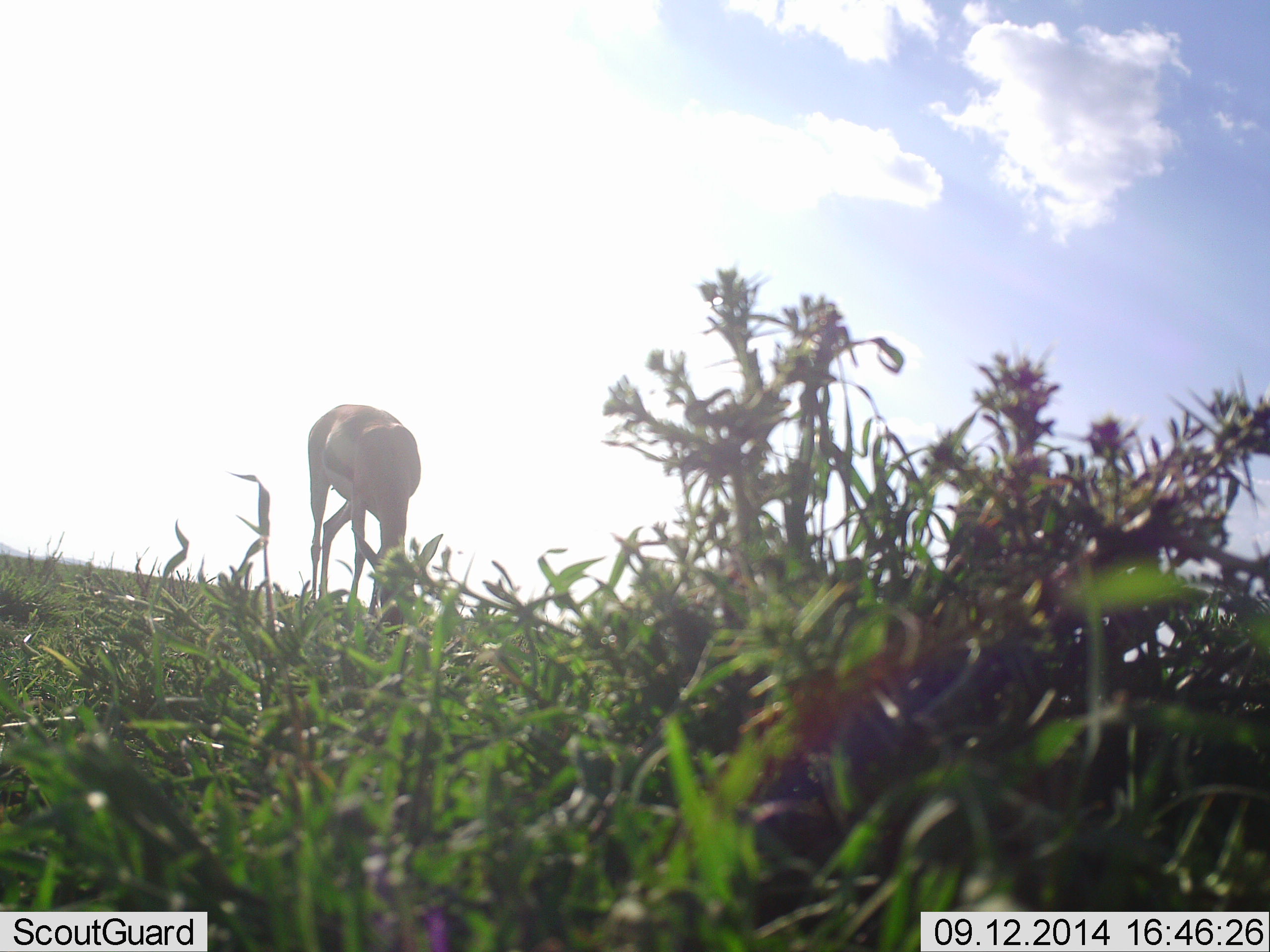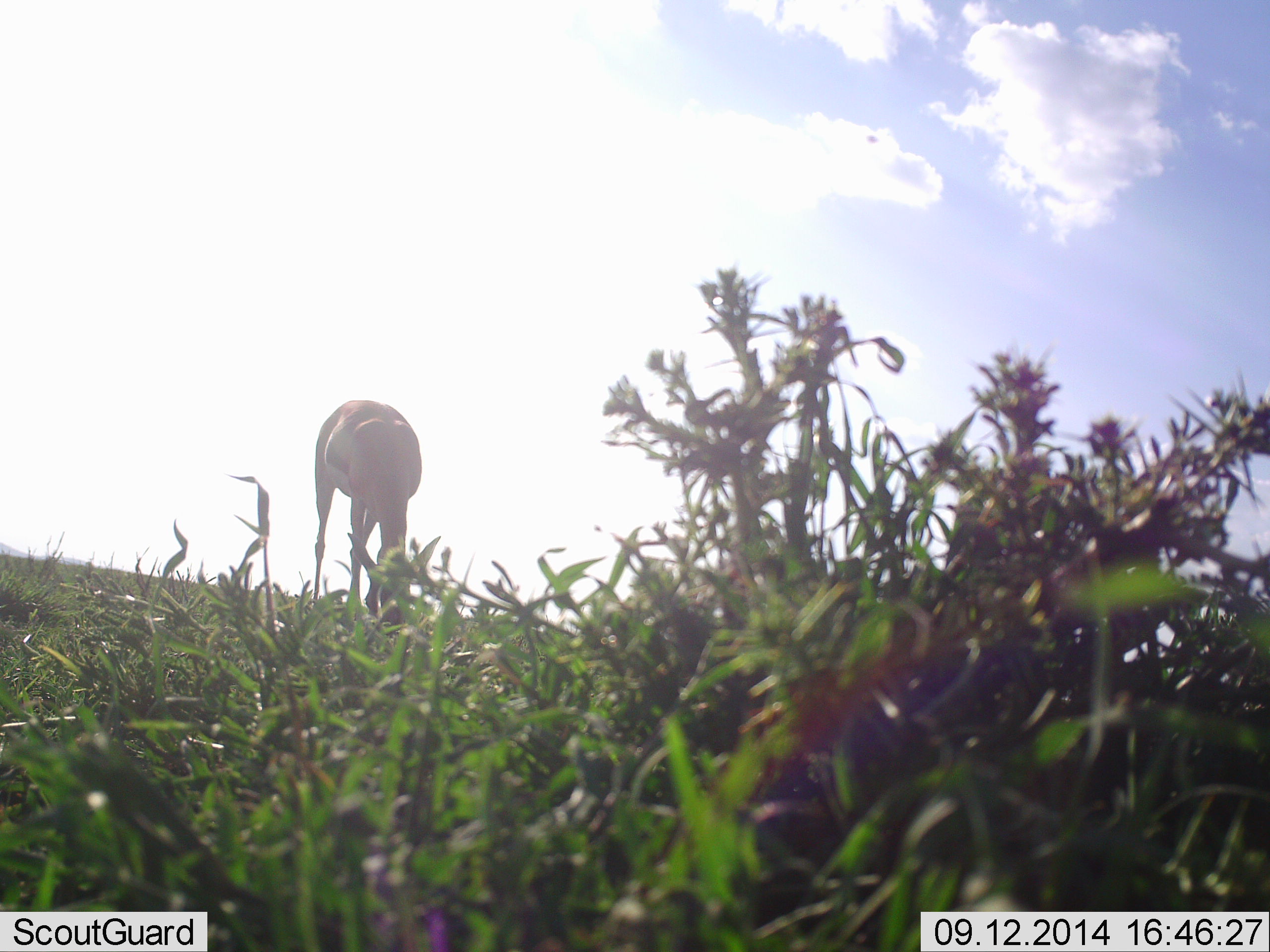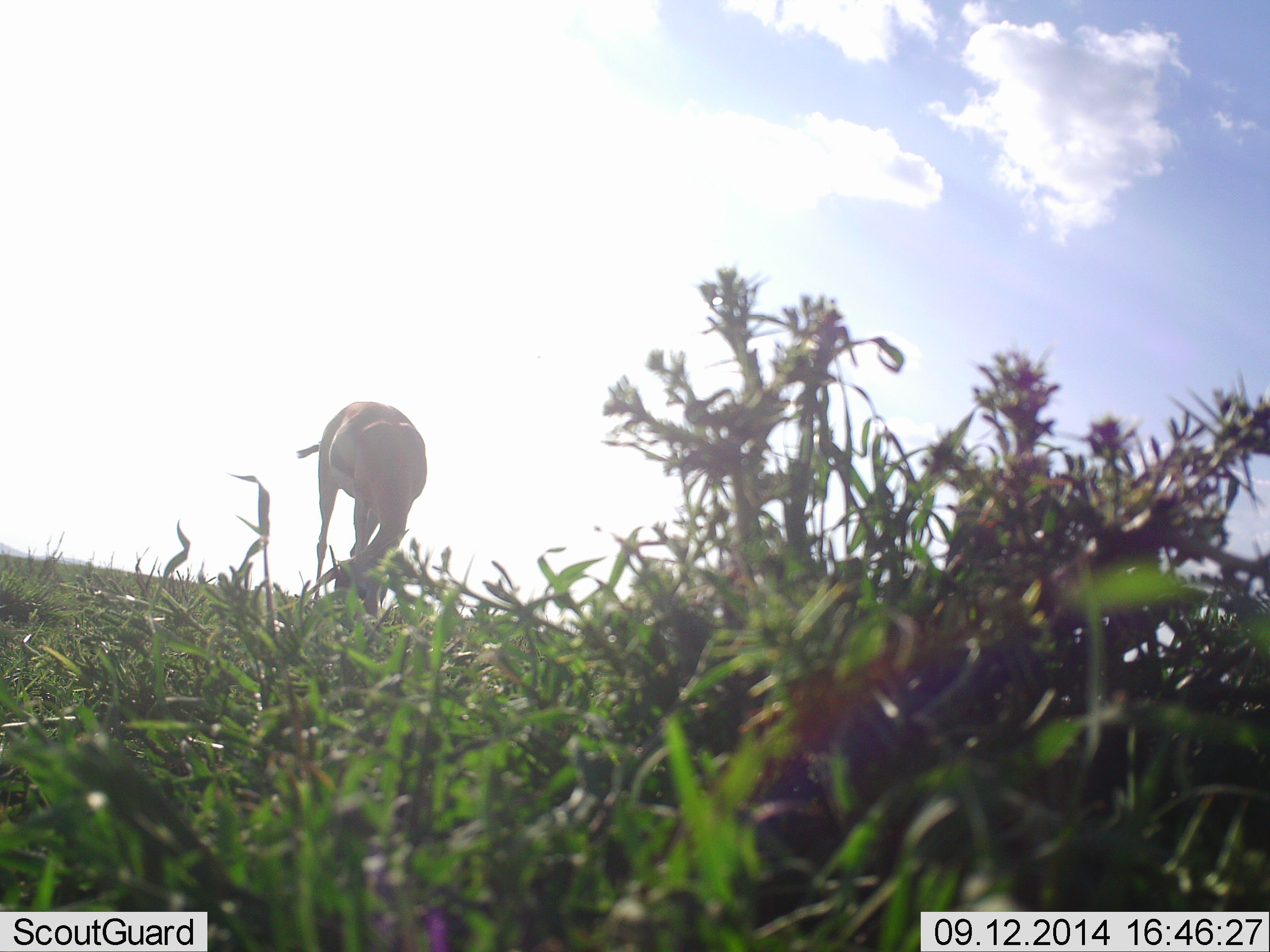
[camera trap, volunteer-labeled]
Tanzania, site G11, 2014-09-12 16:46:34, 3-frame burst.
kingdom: Animalia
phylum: Chordata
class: Mammalia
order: Artiodactyla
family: Bovidae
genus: Eudorcas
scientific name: Eudorcas thomsonii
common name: thomson's gazelle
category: gazellethomsons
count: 1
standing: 9%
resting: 0%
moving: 9%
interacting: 0%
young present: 0%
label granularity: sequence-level